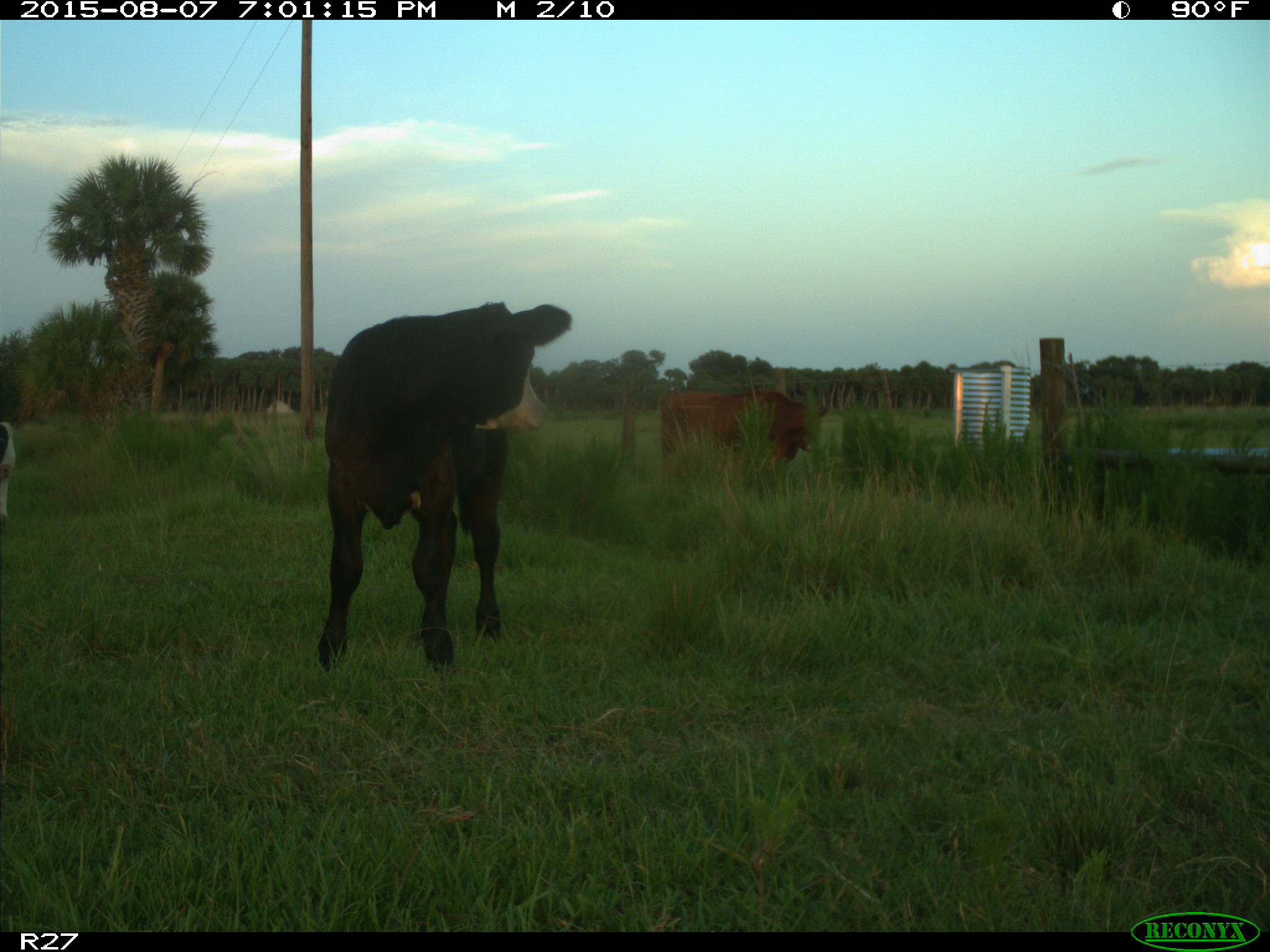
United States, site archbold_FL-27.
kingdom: Animalia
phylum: Chordata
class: Mammalia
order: Artiodactyla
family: Bovidae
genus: Bos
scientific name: Bos taurus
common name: domestic cow